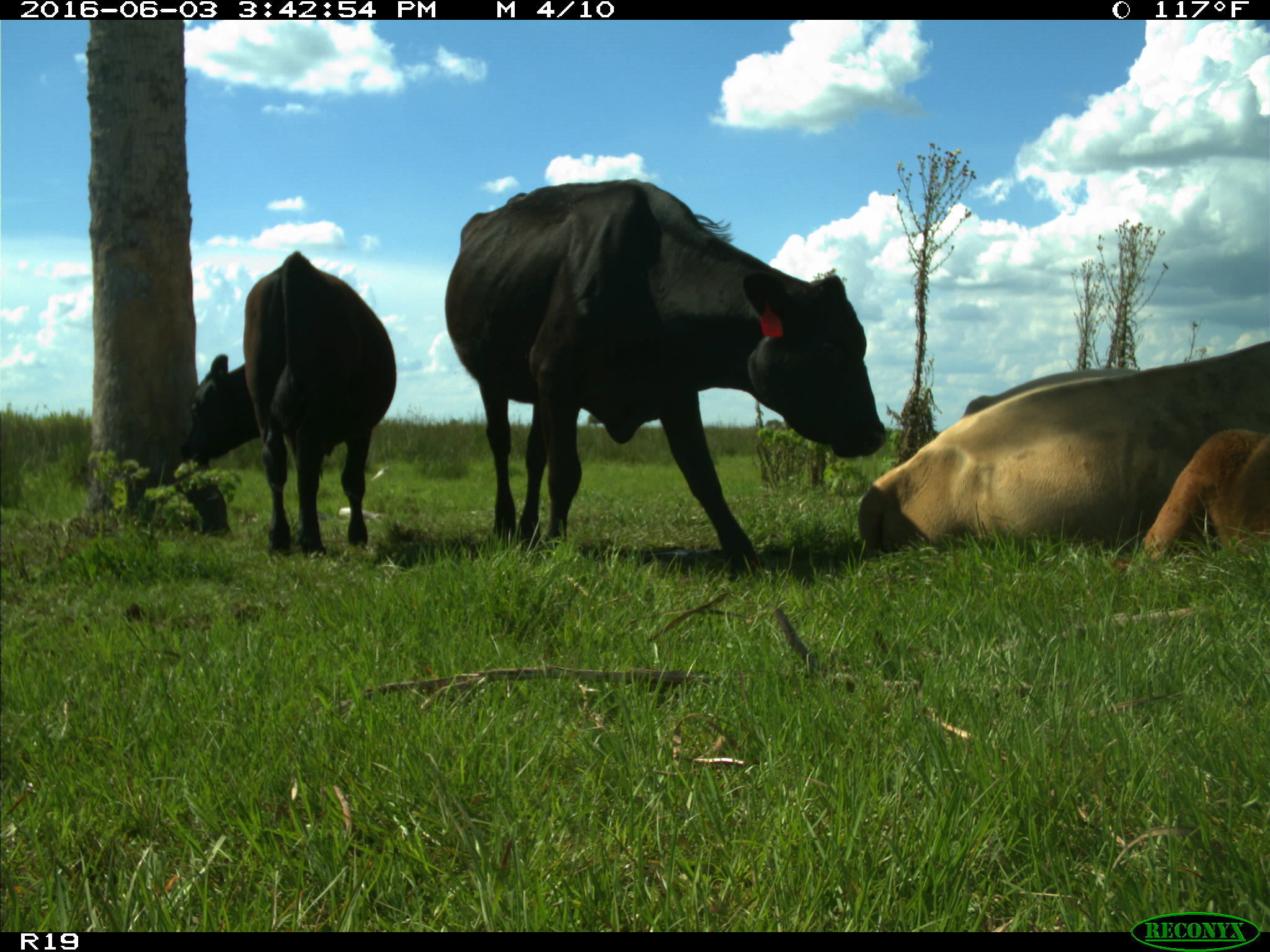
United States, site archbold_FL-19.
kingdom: Animalia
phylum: Chordata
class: Mammalia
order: Artiodactyla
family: Bovidae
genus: Bos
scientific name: Bos taurus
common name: domestic cow